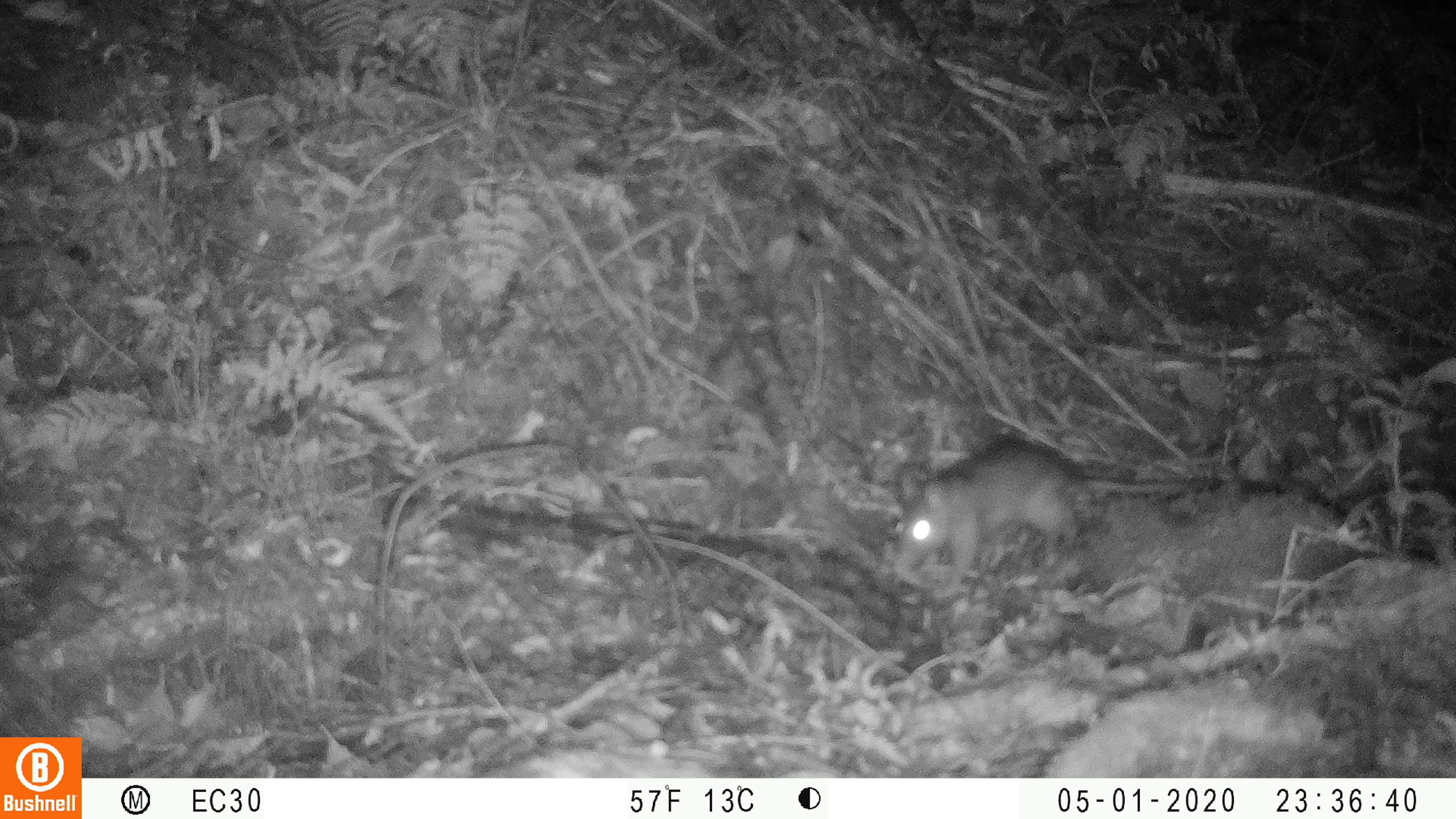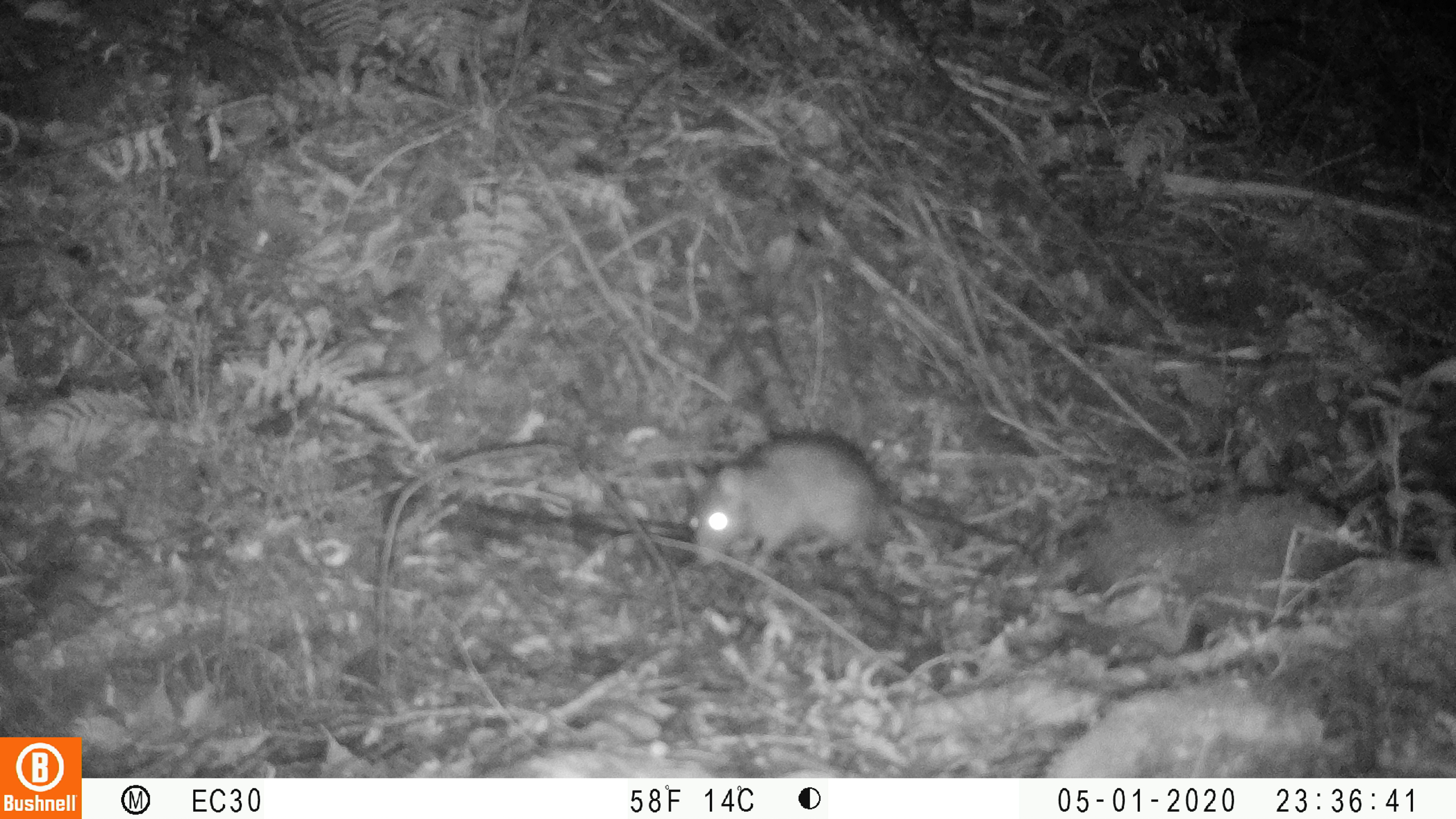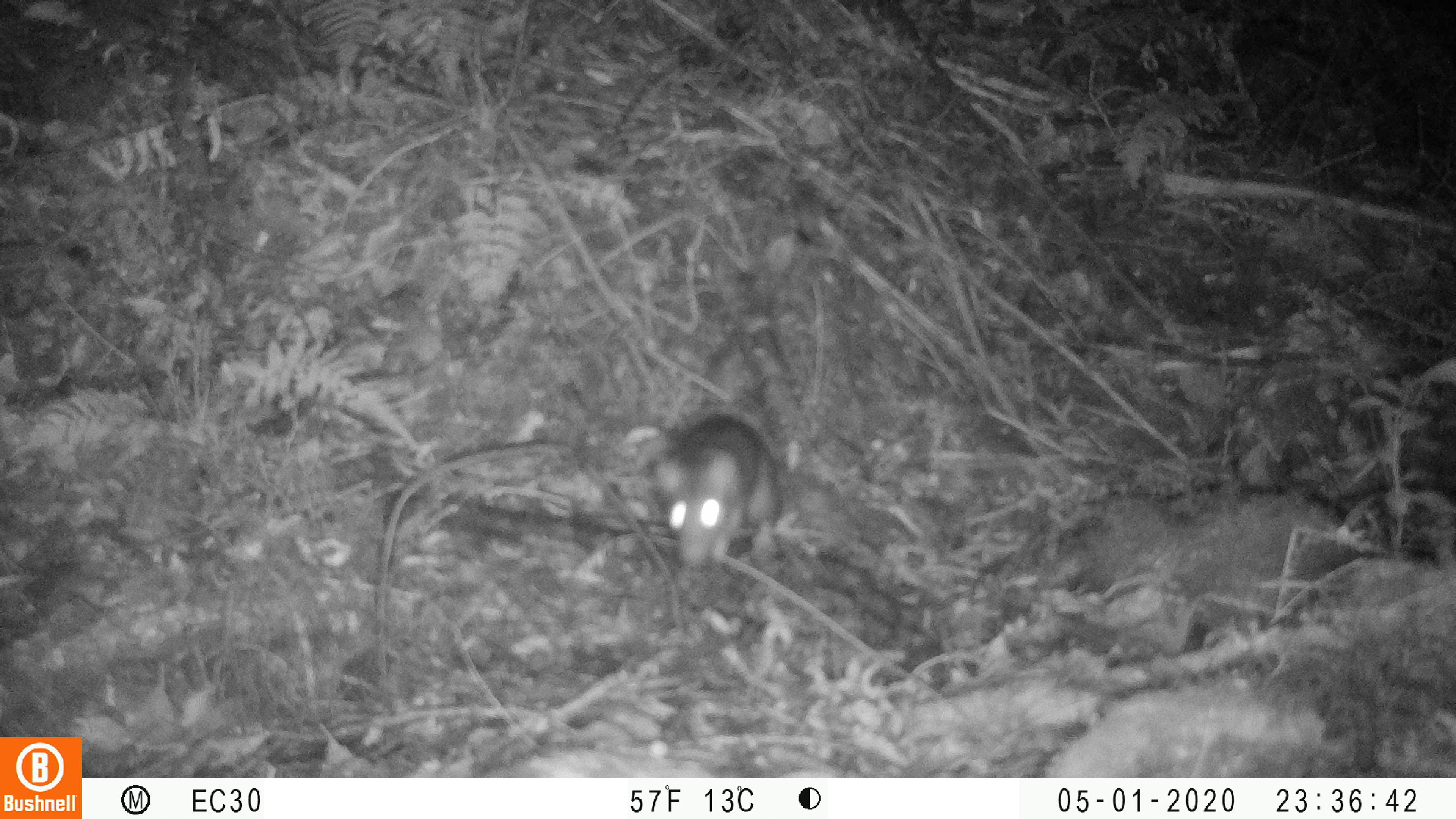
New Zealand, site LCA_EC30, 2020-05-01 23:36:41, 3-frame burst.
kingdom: Animalia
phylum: Chordata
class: Mammalia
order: Rodentia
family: Muridae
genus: Rattus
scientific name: Rattus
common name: rat